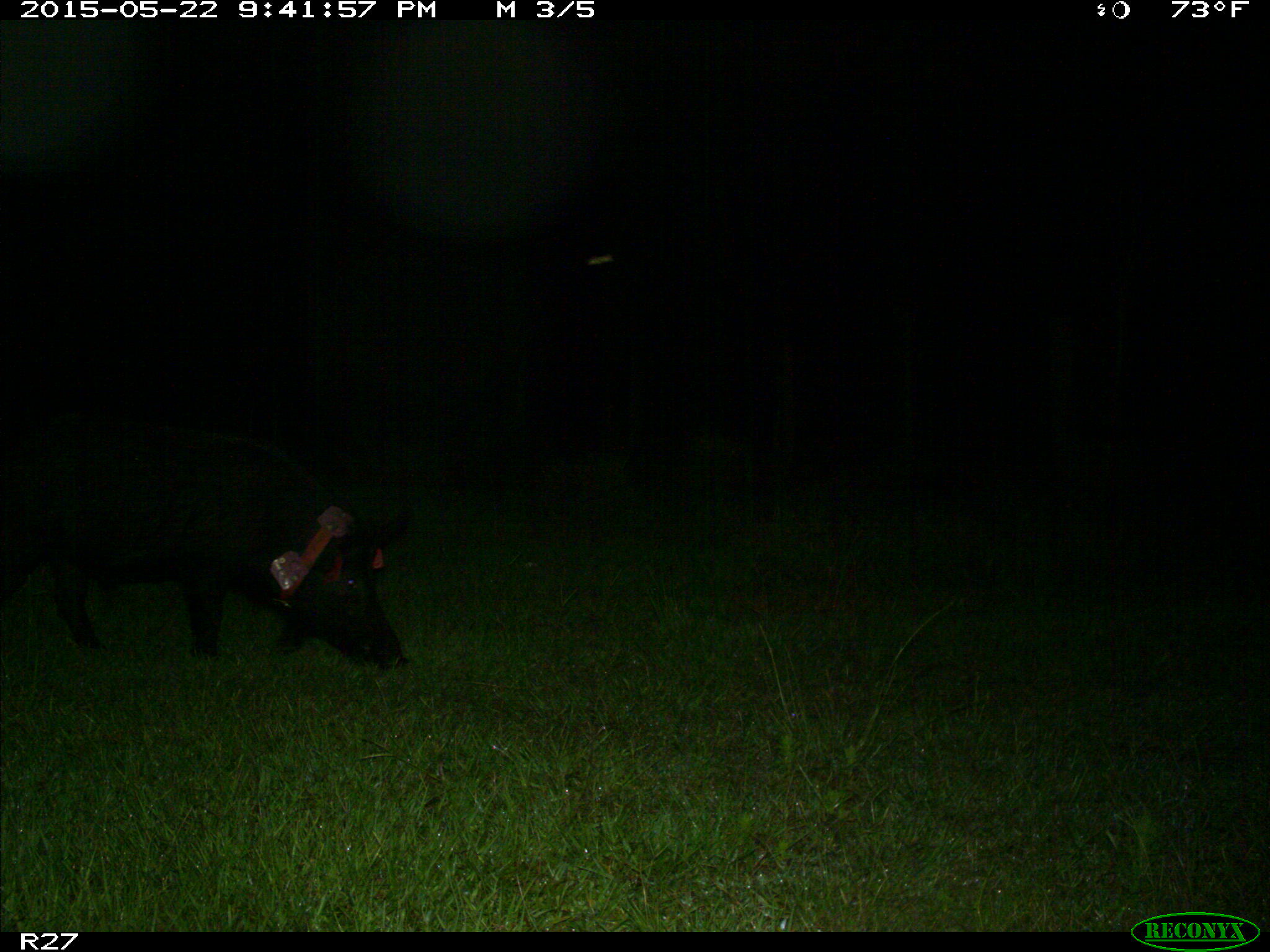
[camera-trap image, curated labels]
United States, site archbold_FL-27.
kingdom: Animalia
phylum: Chordata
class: Mammalia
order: Artiodactyla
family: Suidae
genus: Sus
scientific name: Sus scrofa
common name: wild boar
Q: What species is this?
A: Sus scrofa (wild boar).